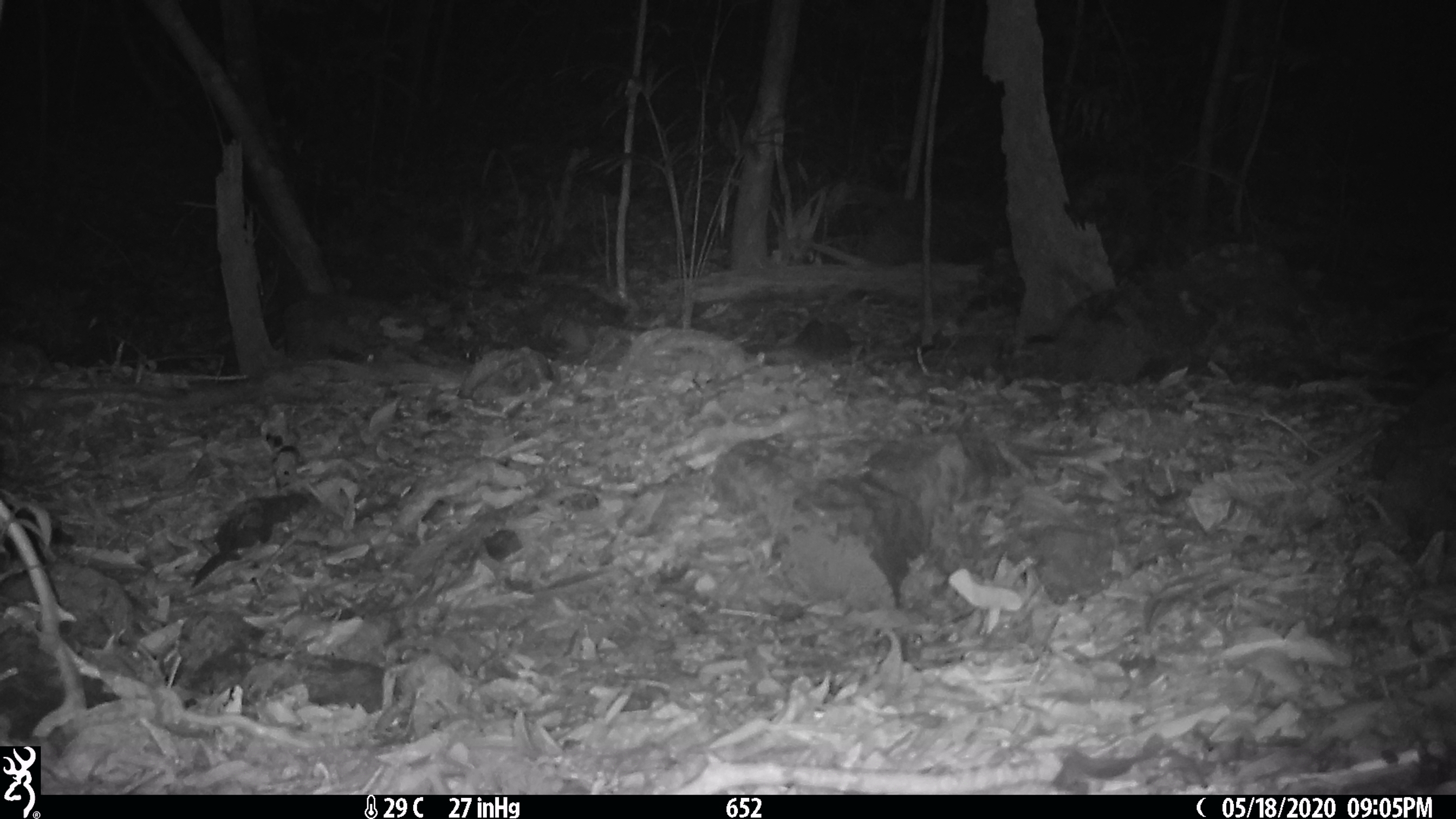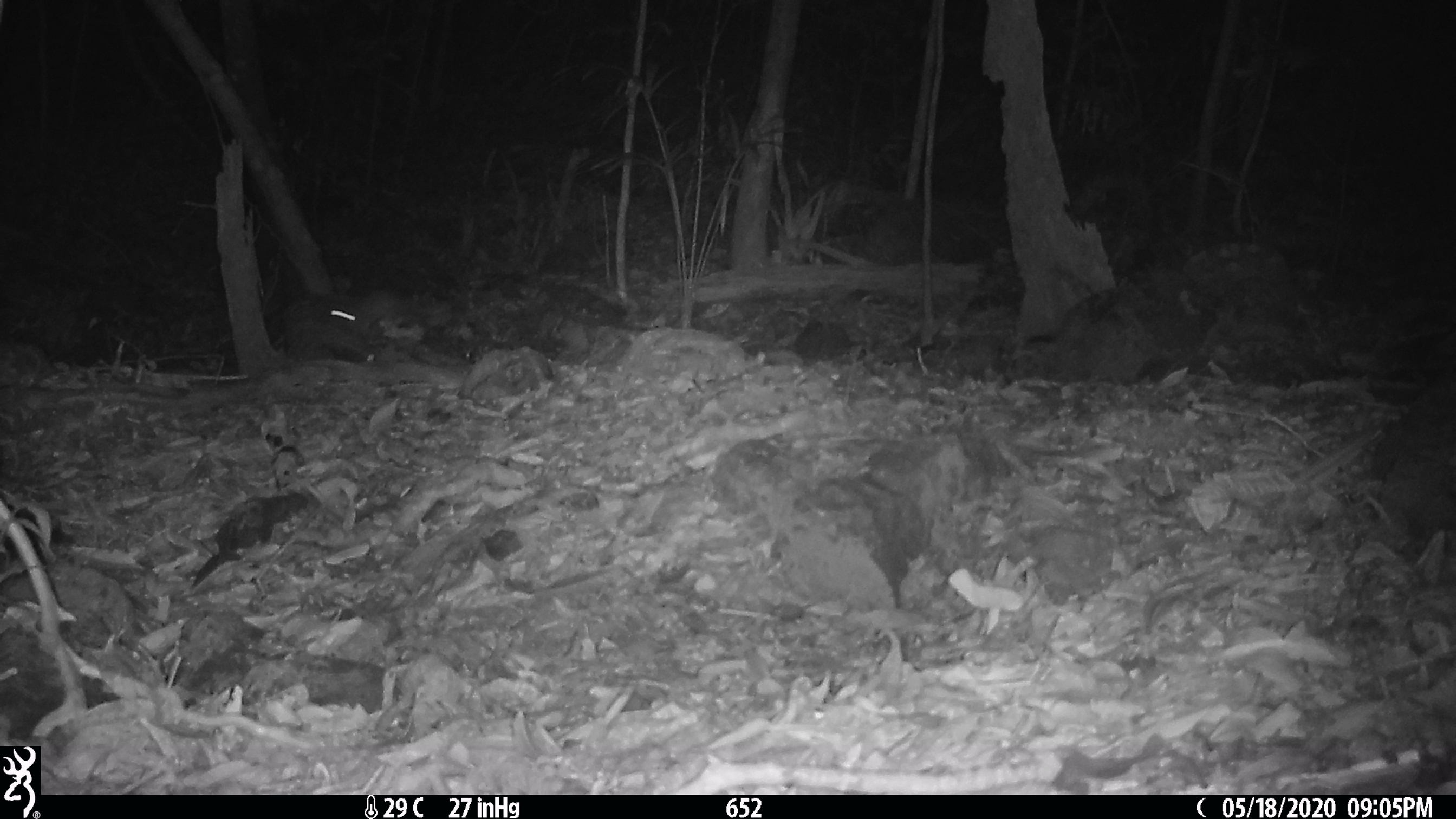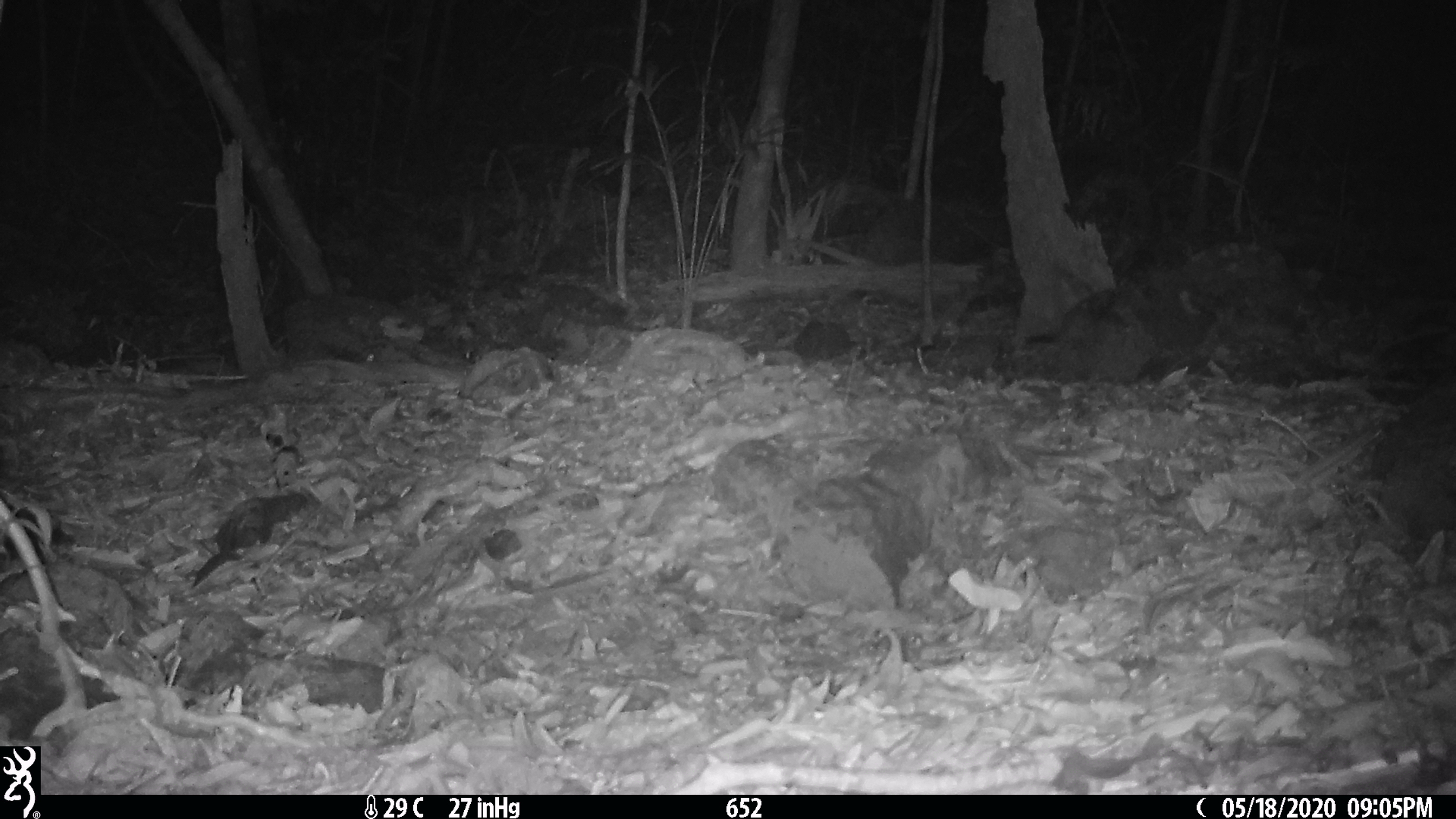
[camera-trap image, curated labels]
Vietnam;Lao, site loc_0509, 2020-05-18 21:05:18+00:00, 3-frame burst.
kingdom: Animalia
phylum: Chordata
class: Mammalia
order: Carnivora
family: Mustelidae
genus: Melogale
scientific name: Melogale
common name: ferret badger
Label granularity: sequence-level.